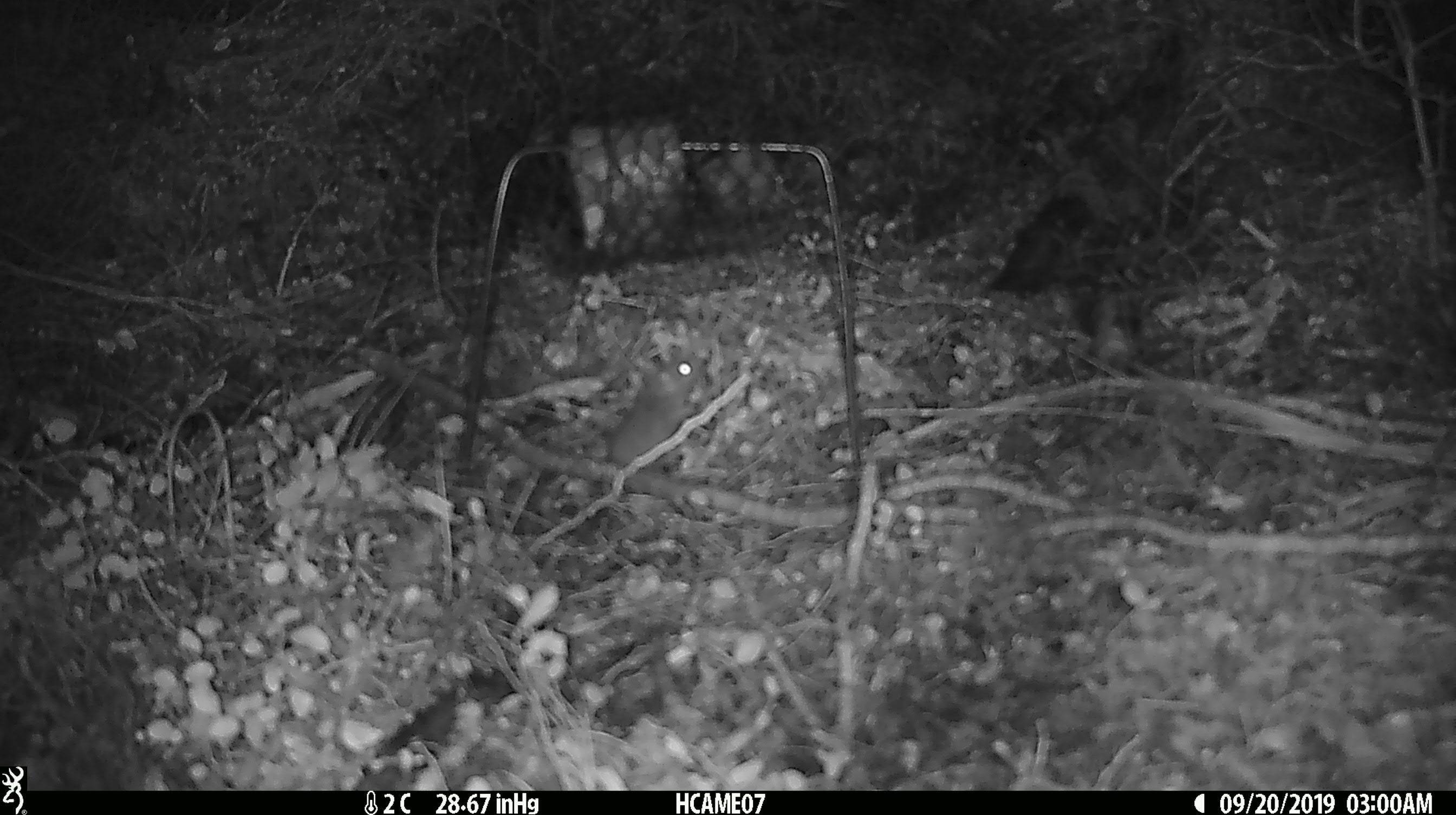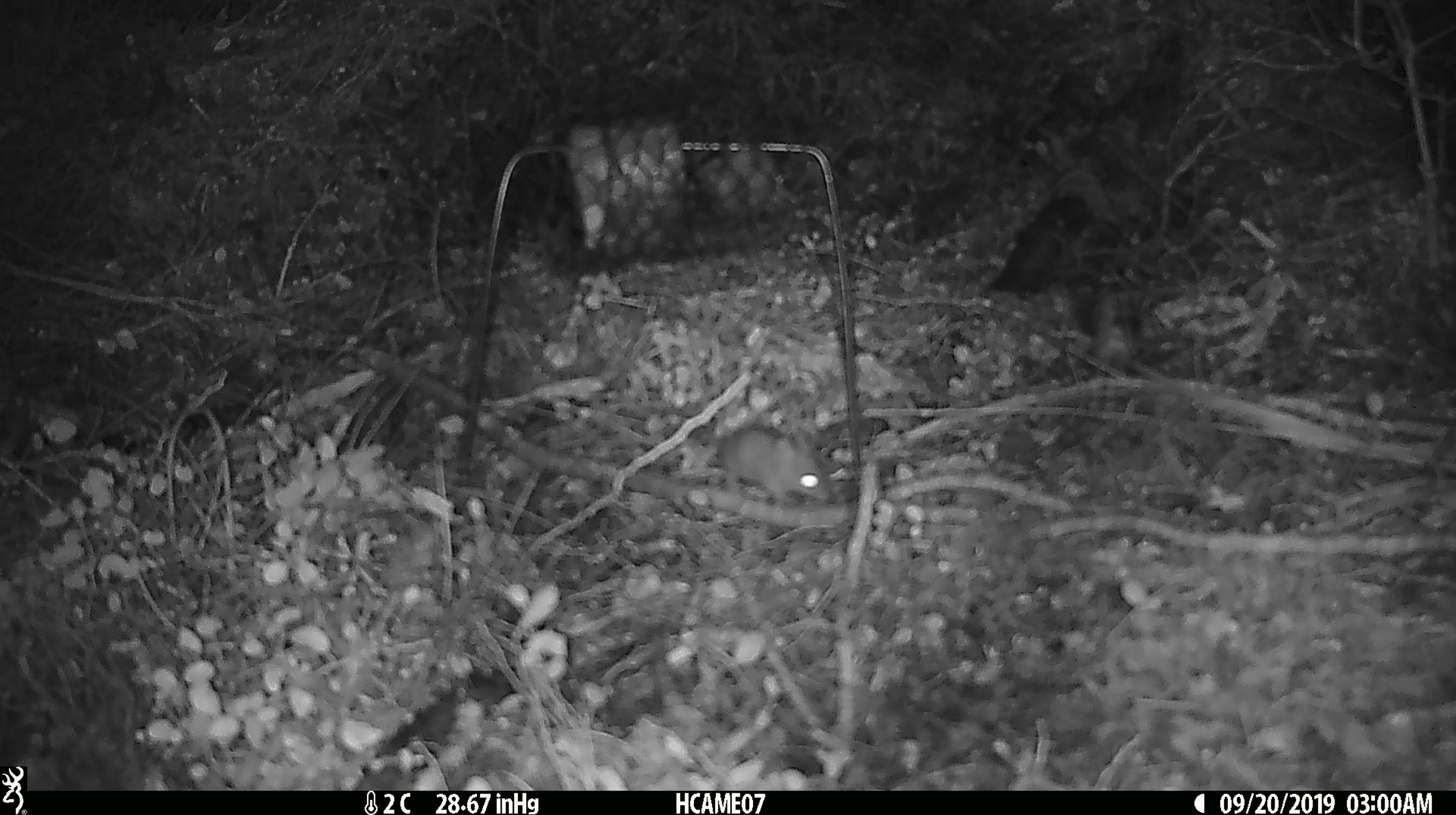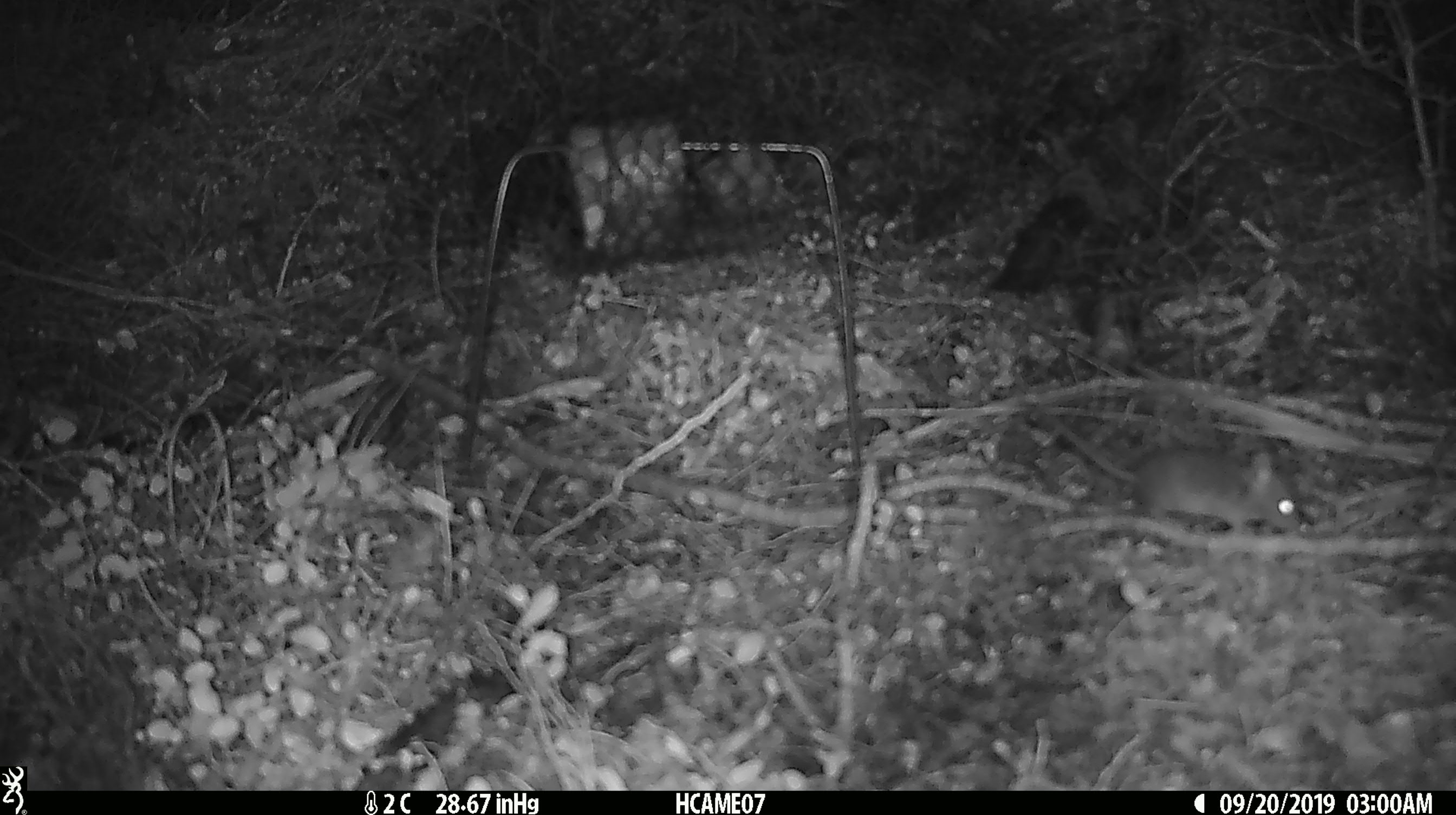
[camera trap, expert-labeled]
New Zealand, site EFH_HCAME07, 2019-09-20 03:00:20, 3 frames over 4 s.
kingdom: Animalia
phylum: Chordata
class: Mammalia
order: Rodentia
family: Muridae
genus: Mus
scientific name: Mus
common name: mouse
Mouse (Mus).